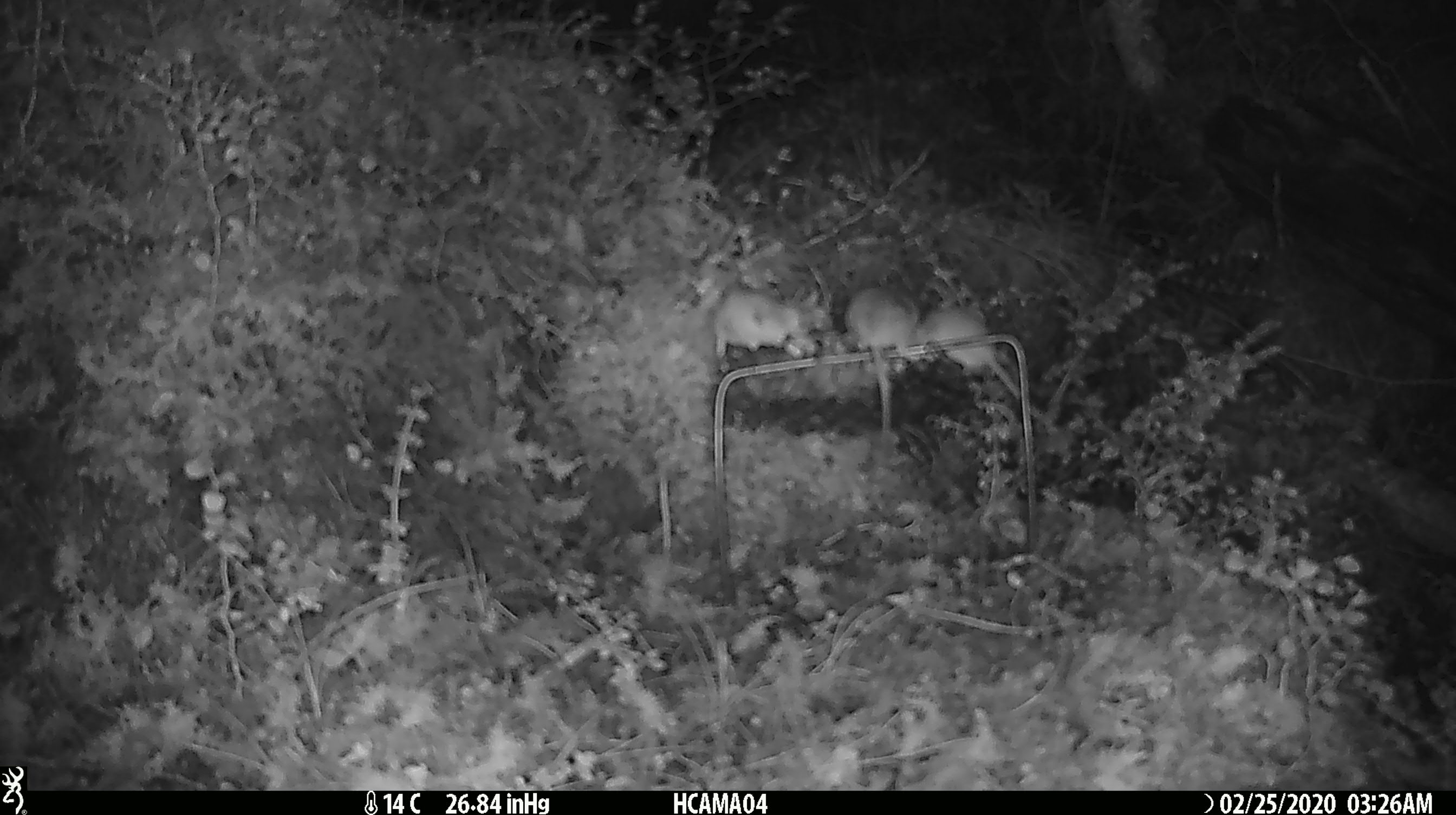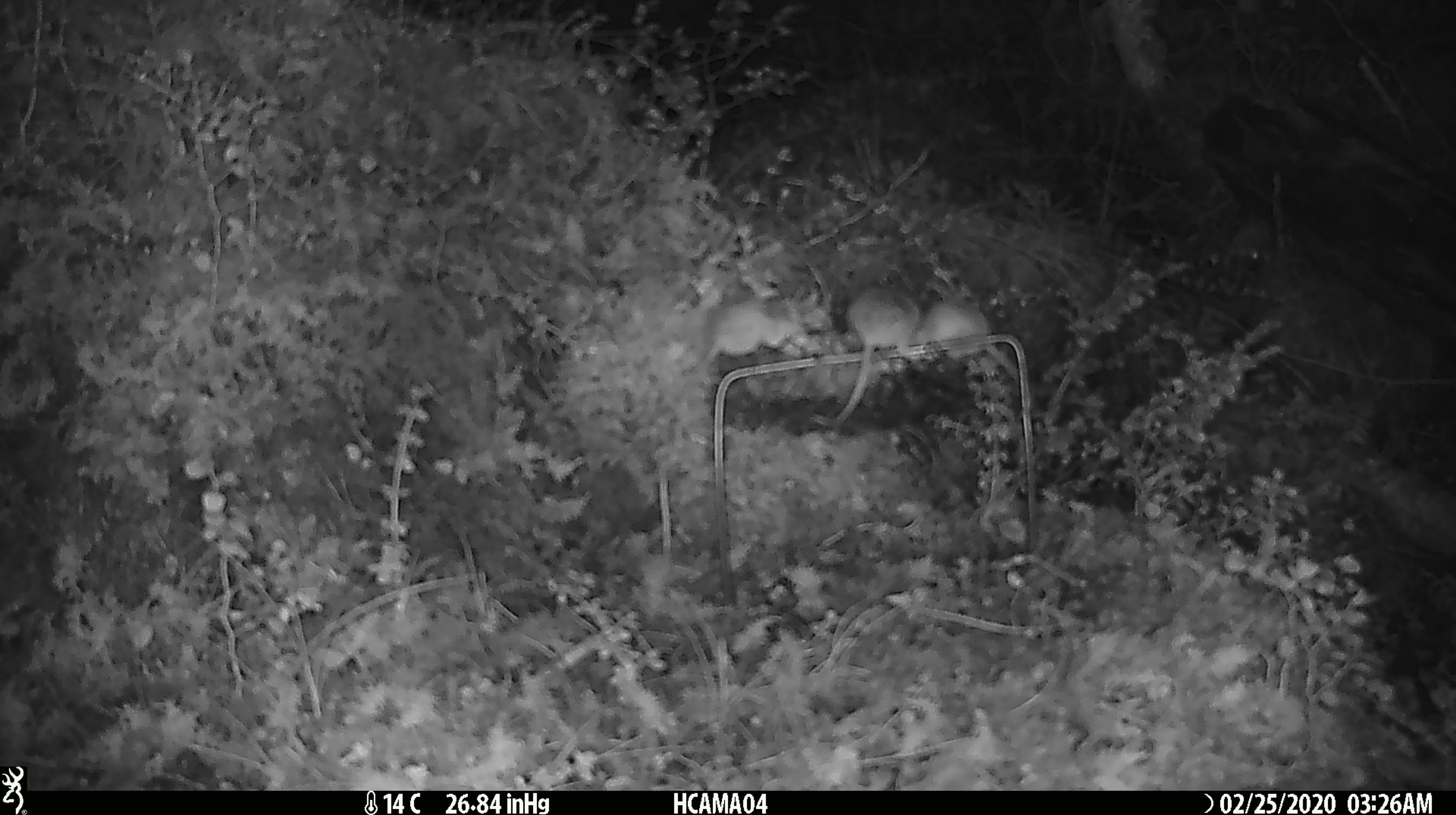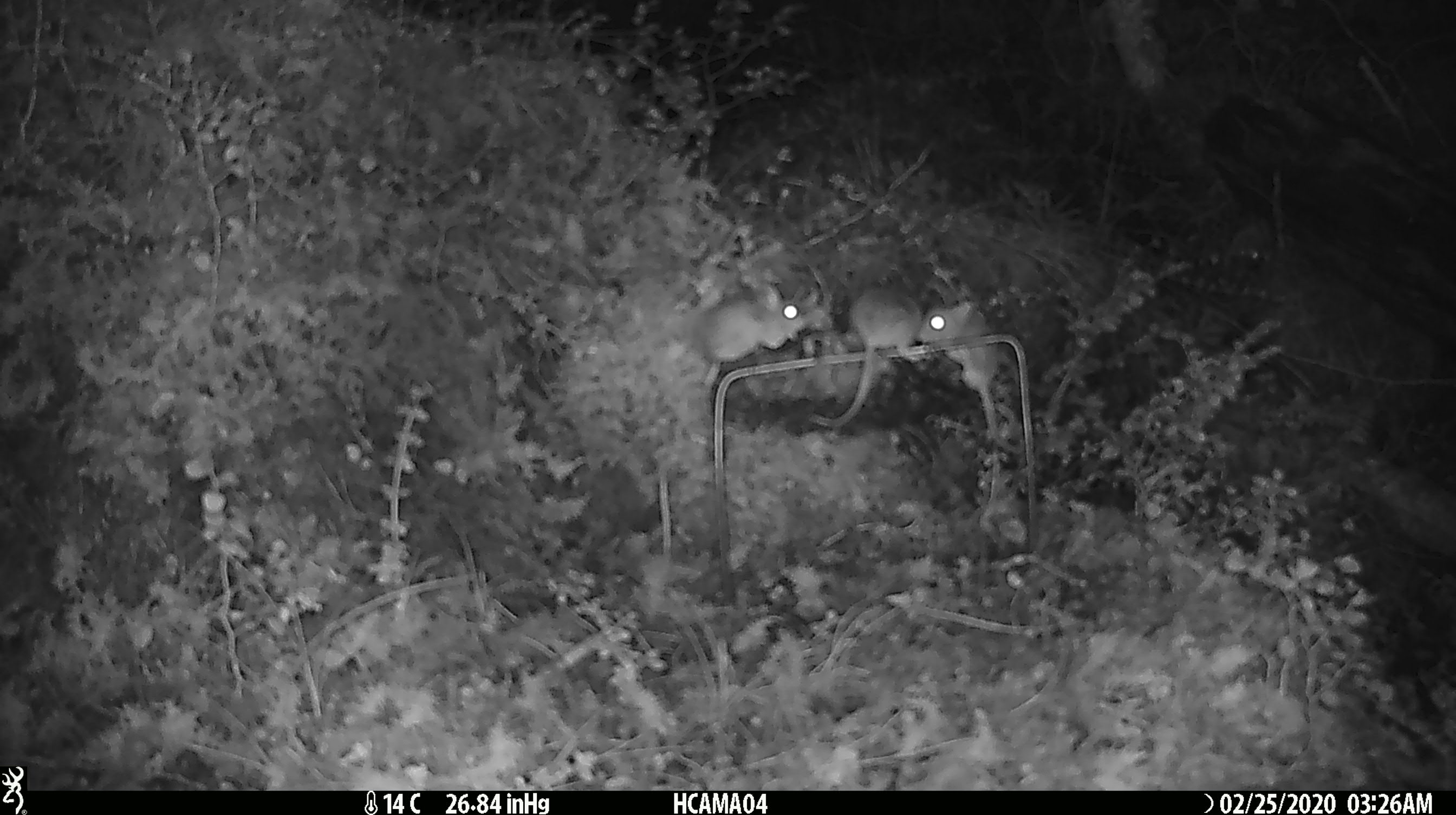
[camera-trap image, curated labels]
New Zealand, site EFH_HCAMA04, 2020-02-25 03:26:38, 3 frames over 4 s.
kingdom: Animalia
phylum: Chordata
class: Mammalia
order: Rodentia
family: Muridae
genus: Mus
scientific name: Mus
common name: mouse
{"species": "mouse (Mus)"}